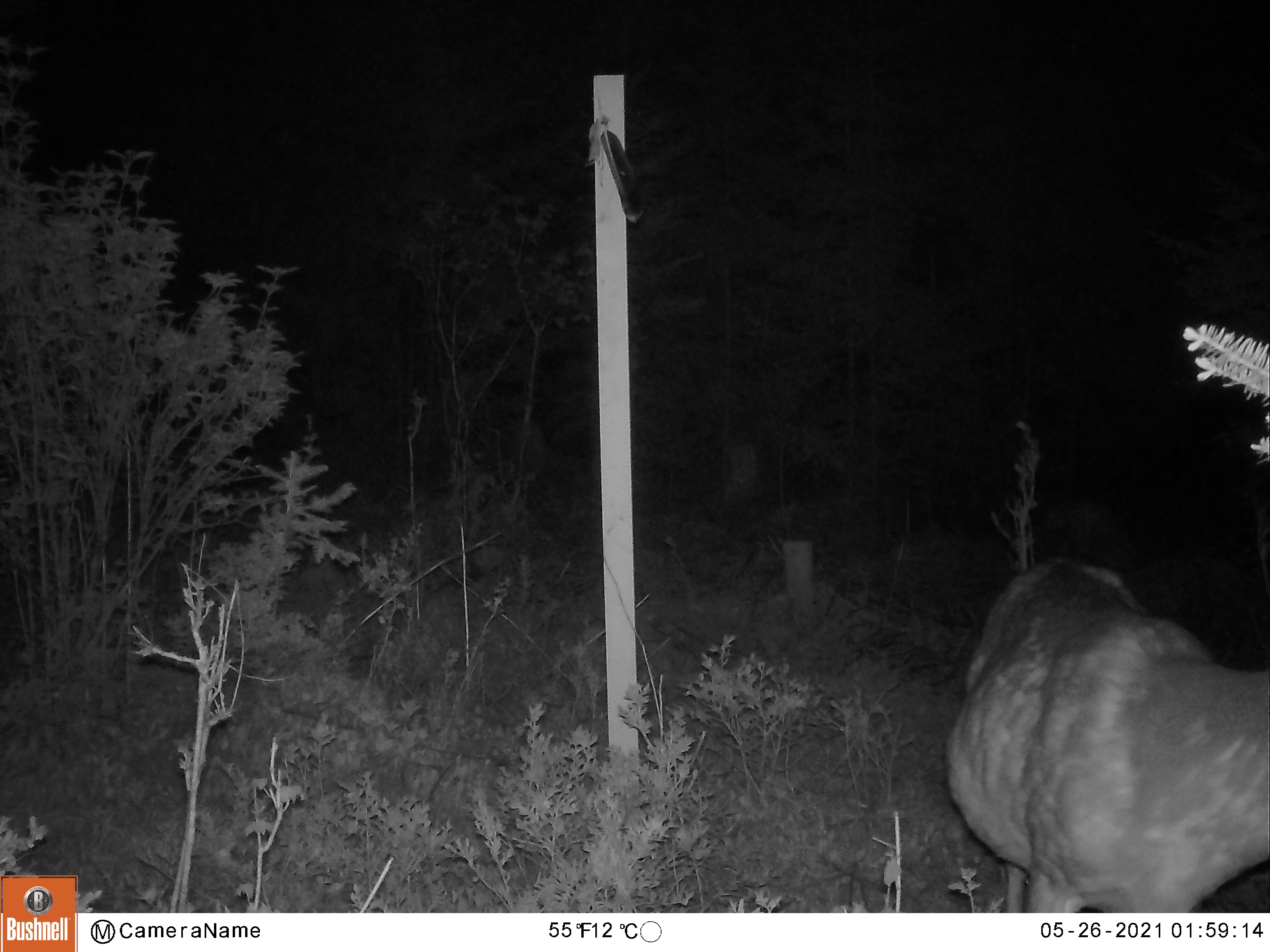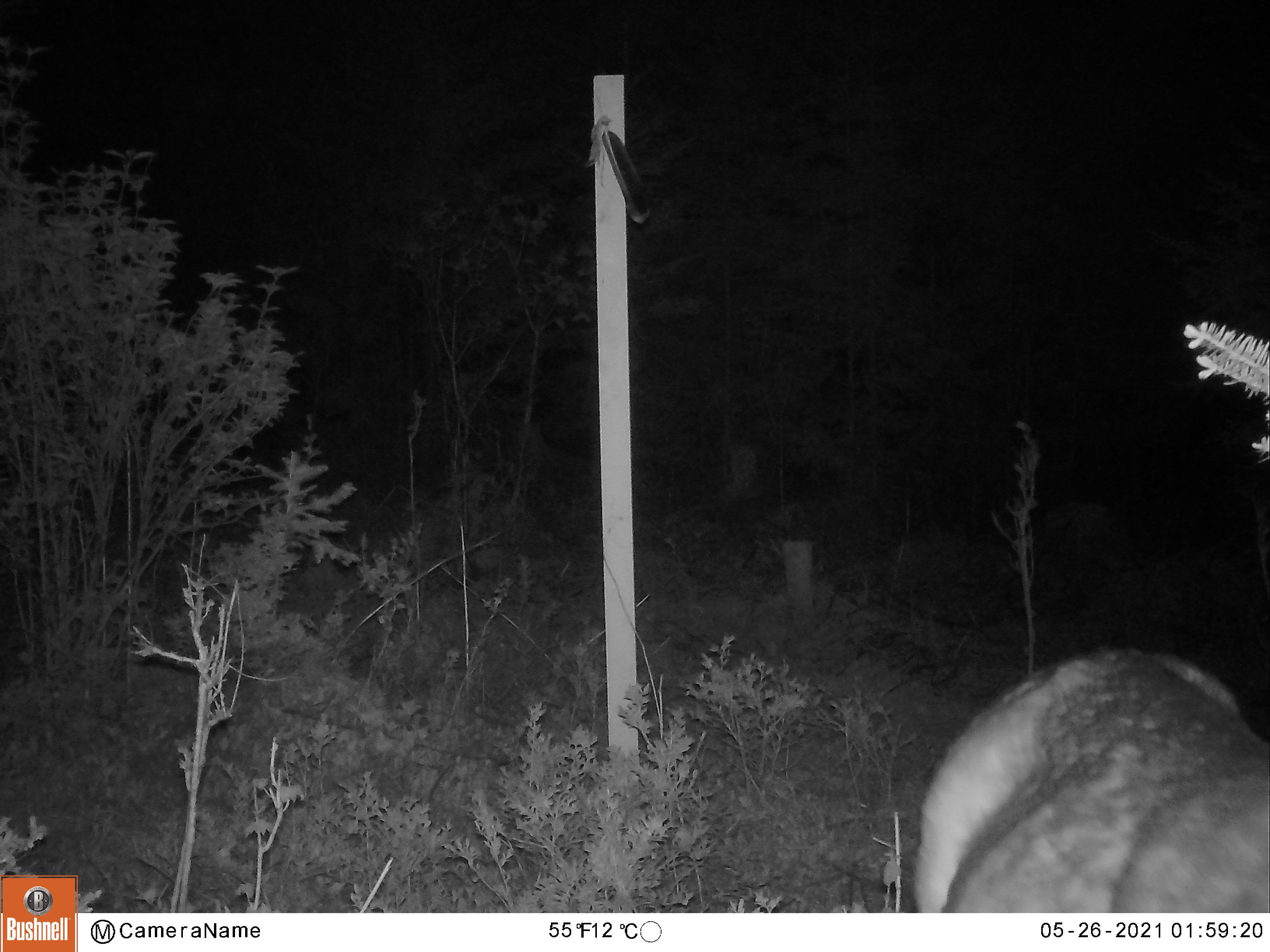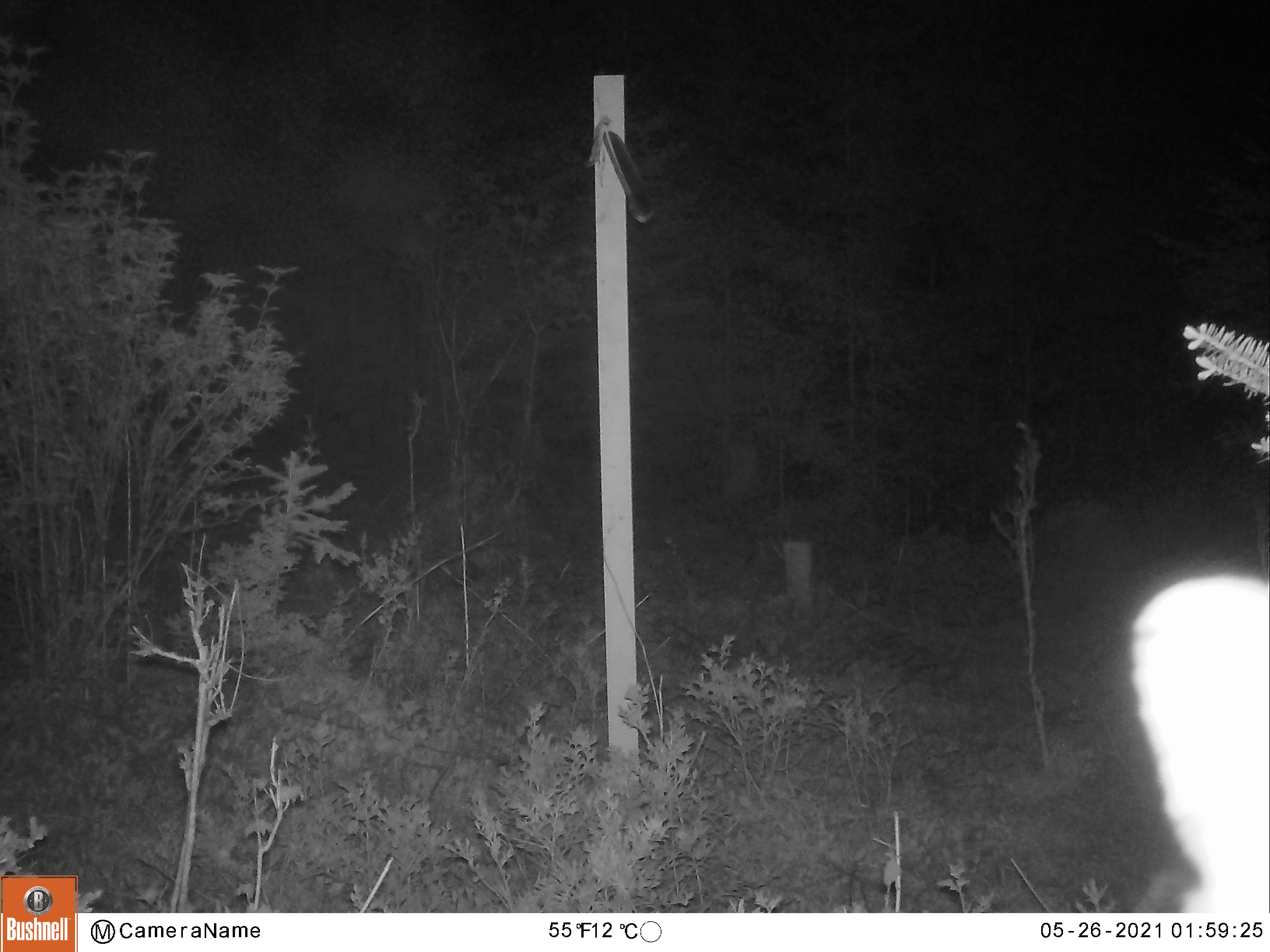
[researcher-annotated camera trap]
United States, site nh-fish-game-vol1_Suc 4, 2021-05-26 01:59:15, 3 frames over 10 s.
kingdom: Animalia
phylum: Chordata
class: Mammalia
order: Artiodactyla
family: Cervidae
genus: Odocoileus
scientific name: Odocoileus virginianus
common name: white-tailed deer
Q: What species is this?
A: White-tailed deer (Odocoileus virginianus).